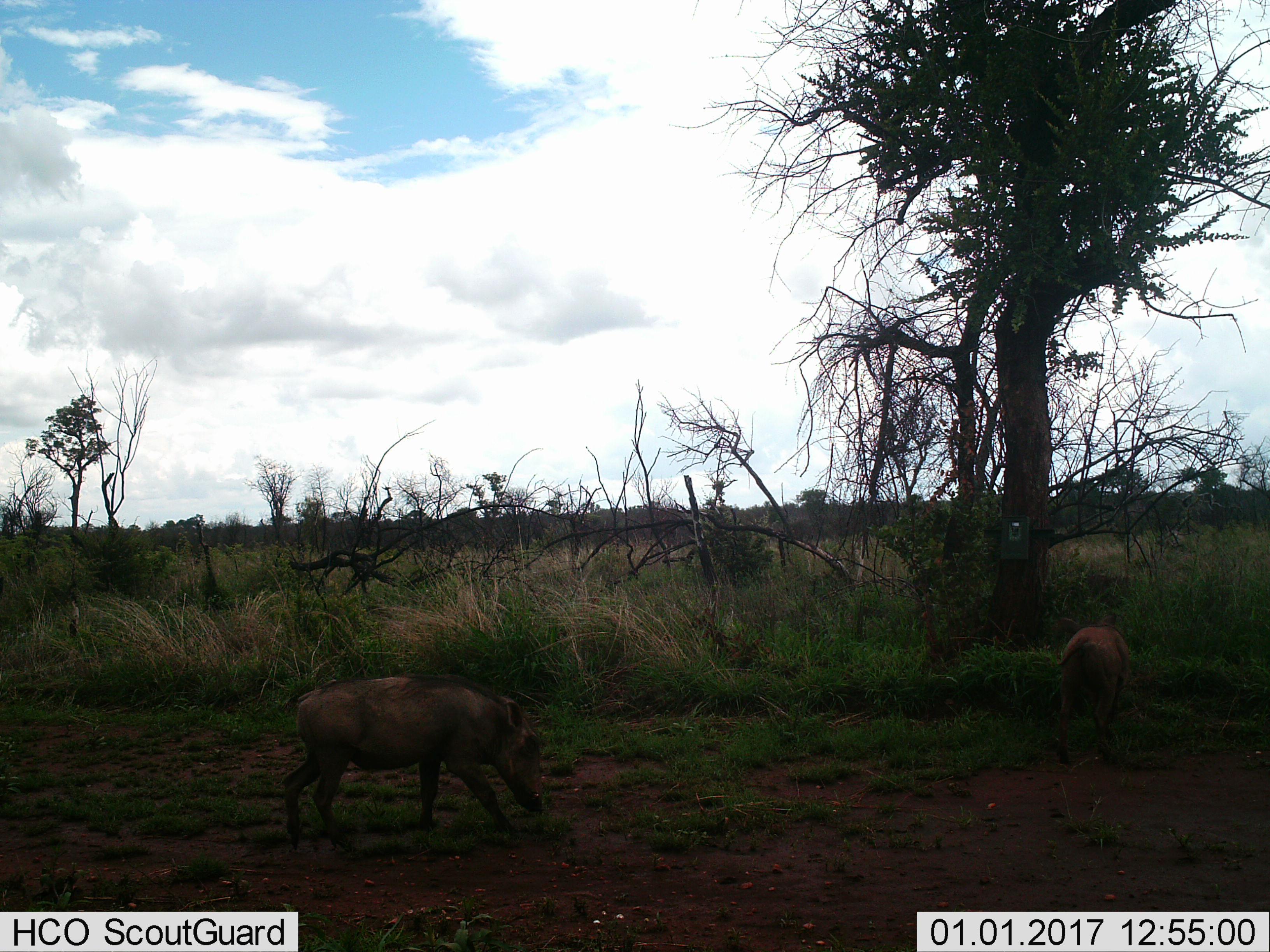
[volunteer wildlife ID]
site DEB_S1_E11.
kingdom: Animalia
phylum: Chordata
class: Mammalia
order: Artiodactyla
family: Suidae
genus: Phacochoerus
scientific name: Phacochoerus africanus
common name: warthog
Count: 2.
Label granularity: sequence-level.